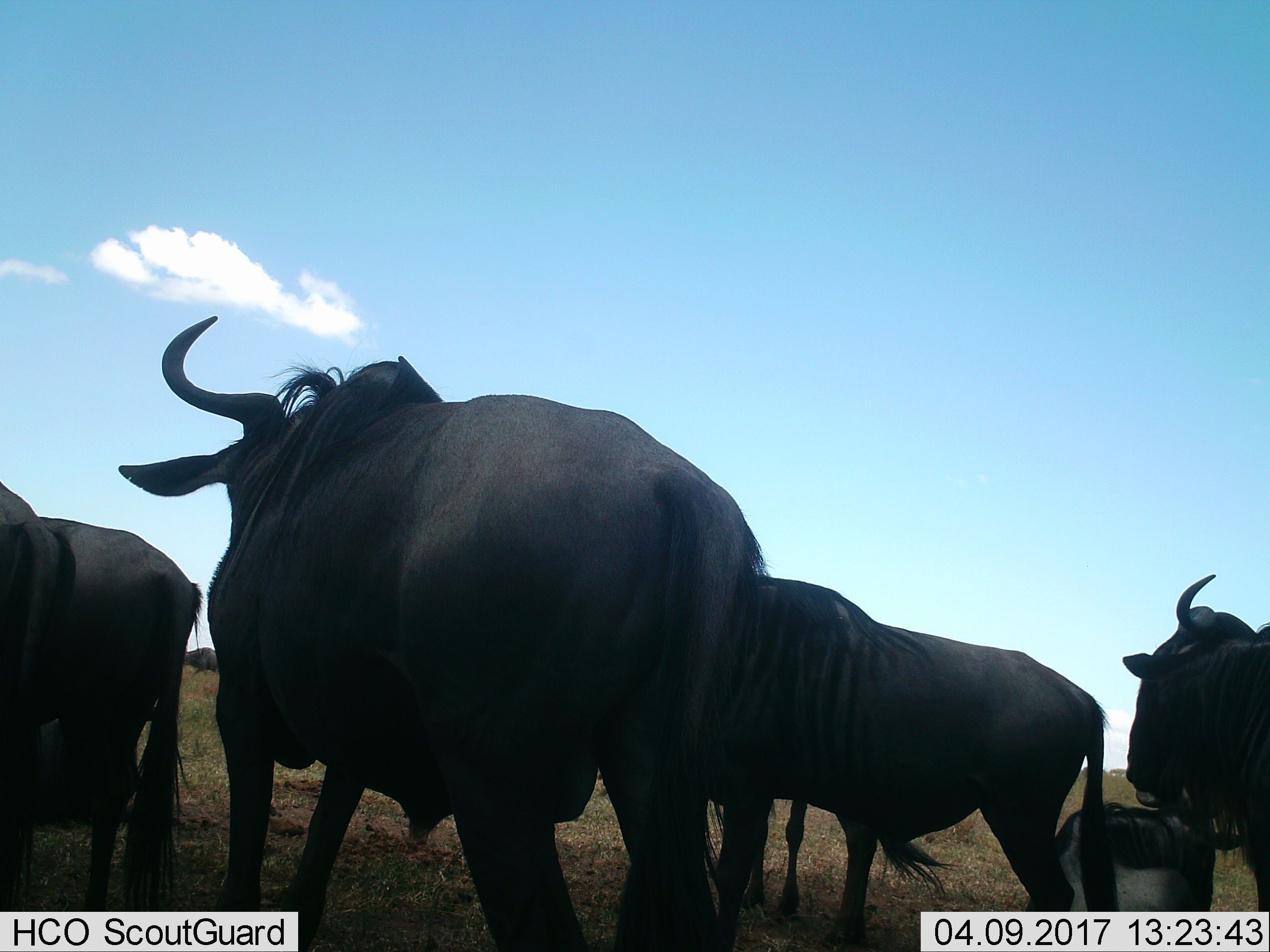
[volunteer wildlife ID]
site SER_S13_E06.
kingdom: Animalia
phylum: Chordata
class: Mammalia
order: Artiodactyla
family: Bovidae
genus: Connochaetes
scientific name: Connochaetes taurinus taurinus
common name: blue wildebeest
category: wildebeestblue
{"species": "wildebeestblue (blue wildebeest) (Connochaetes taurinus taurinus)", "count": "7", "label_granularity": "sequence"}